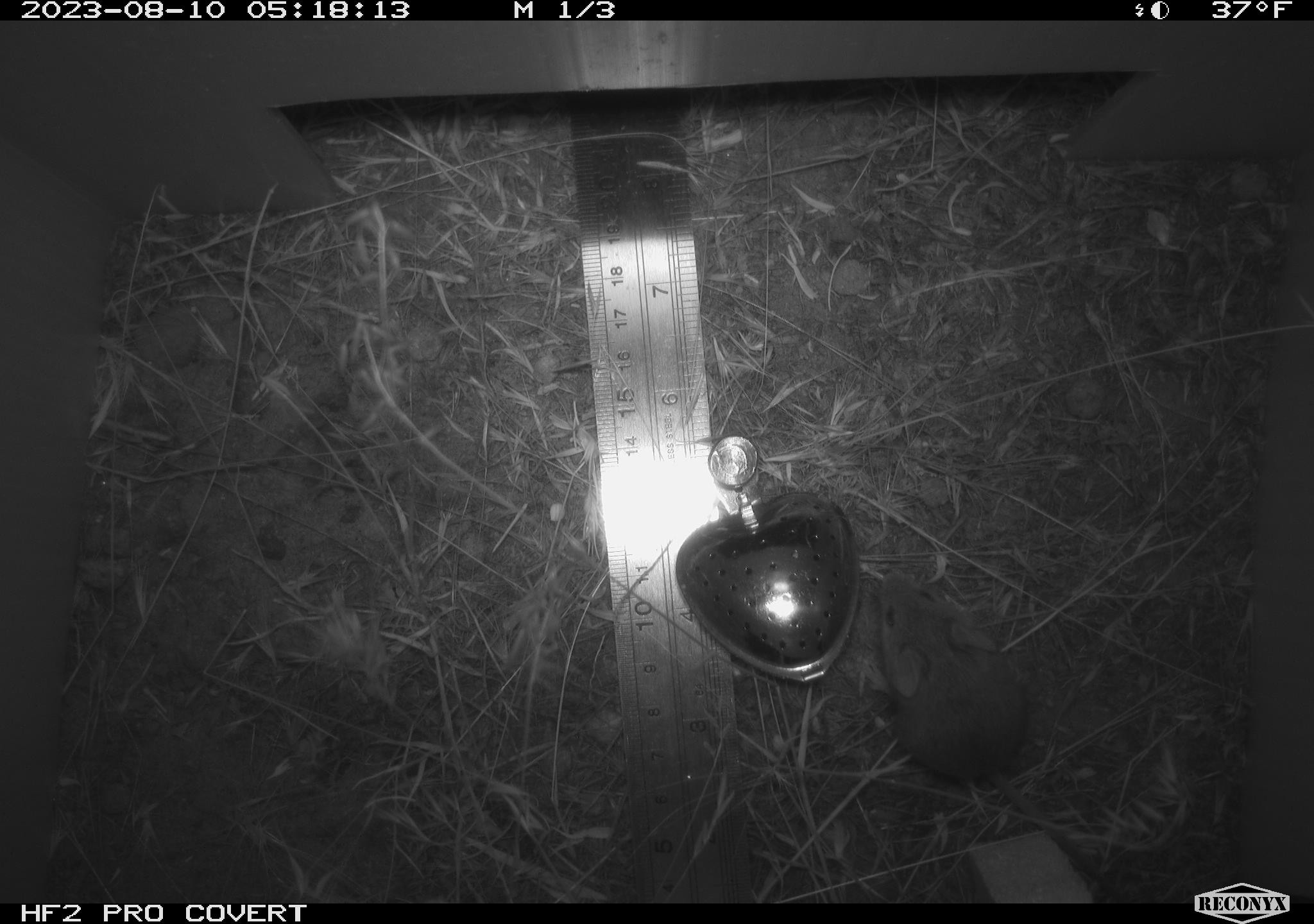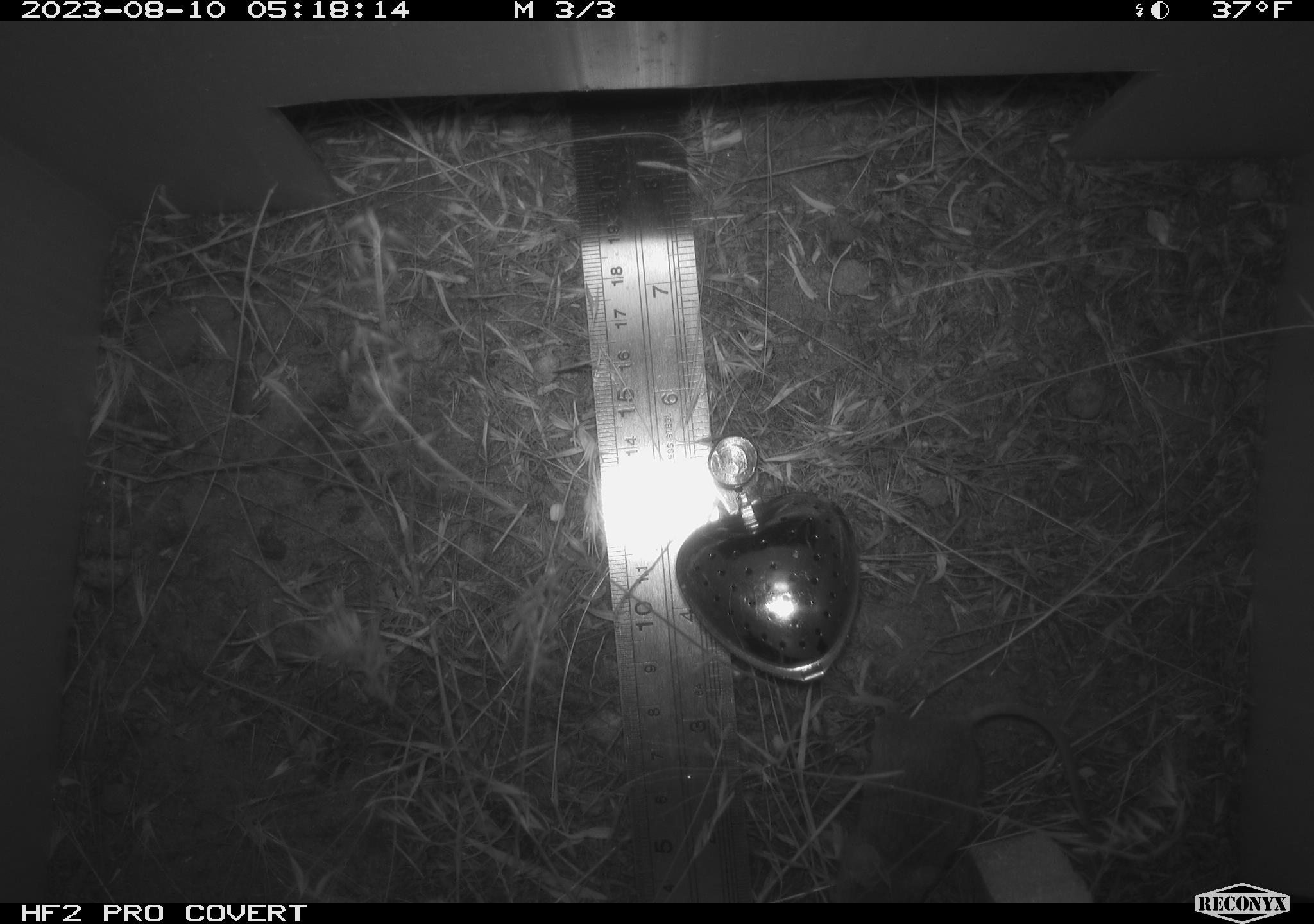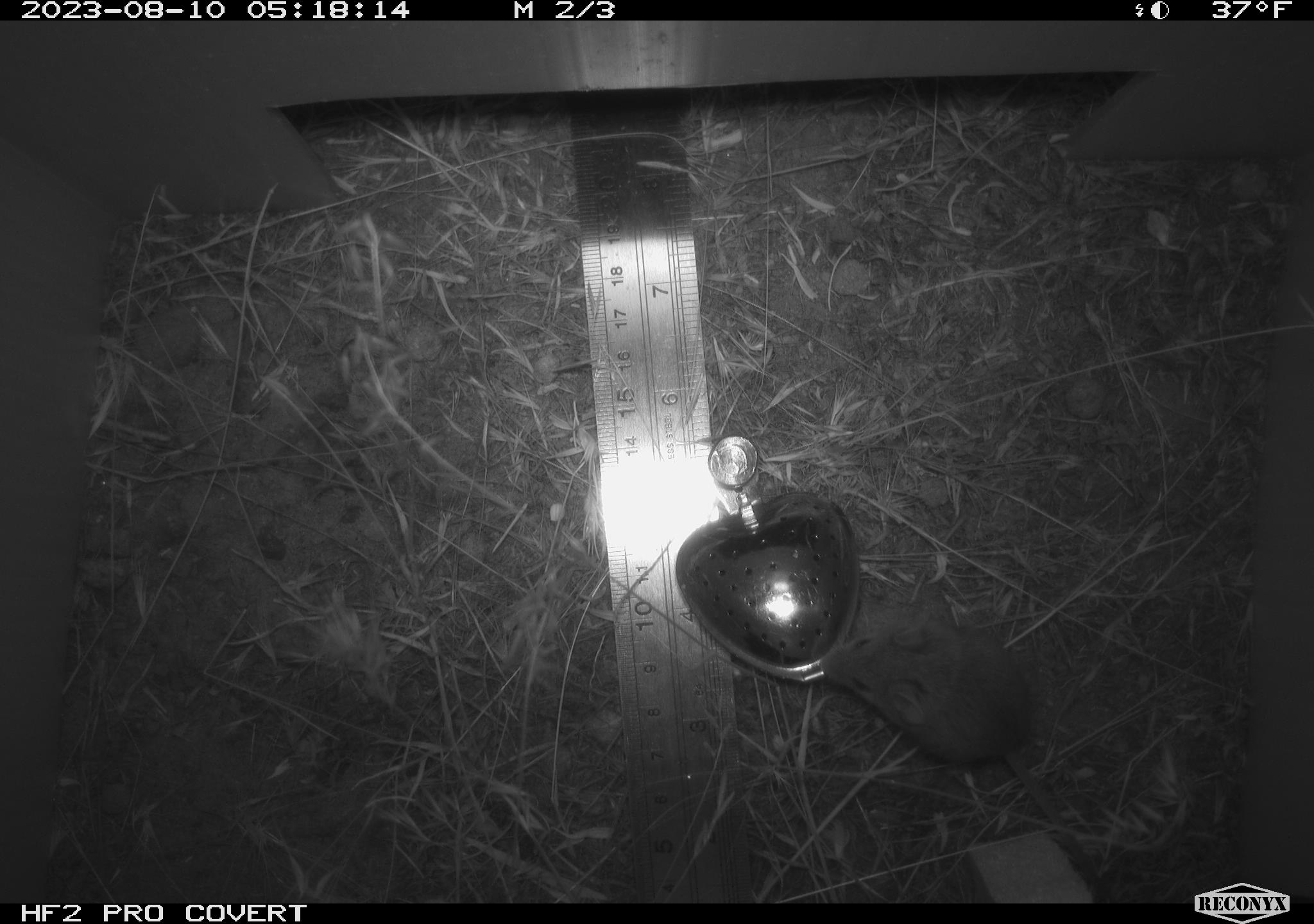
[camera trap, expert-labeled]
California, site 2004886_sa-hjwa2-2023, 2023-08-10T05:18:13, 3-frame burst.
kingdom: Animalia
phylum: Chordata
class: Mammalia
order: Rodentia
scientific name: Rodentia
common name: mouse species